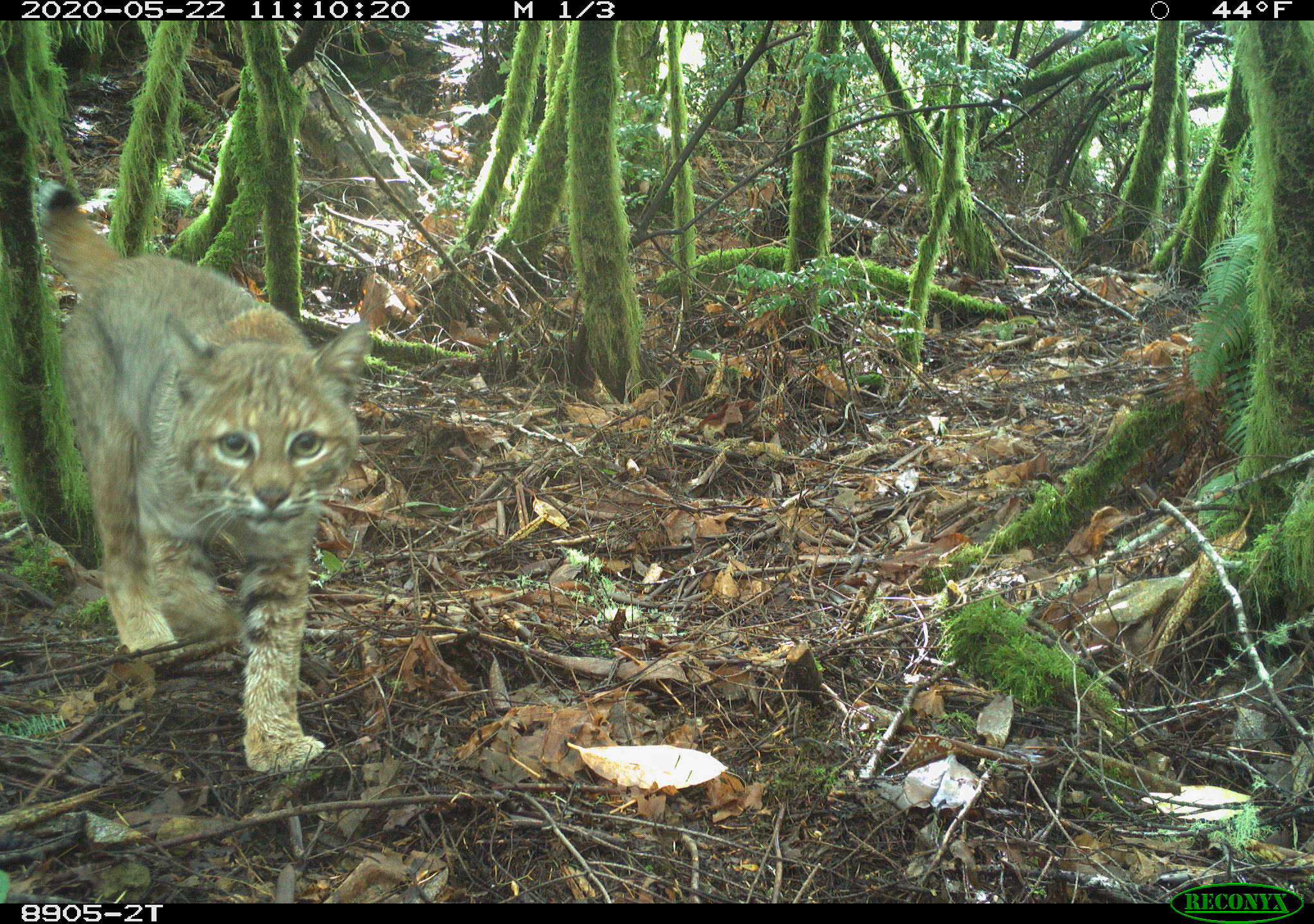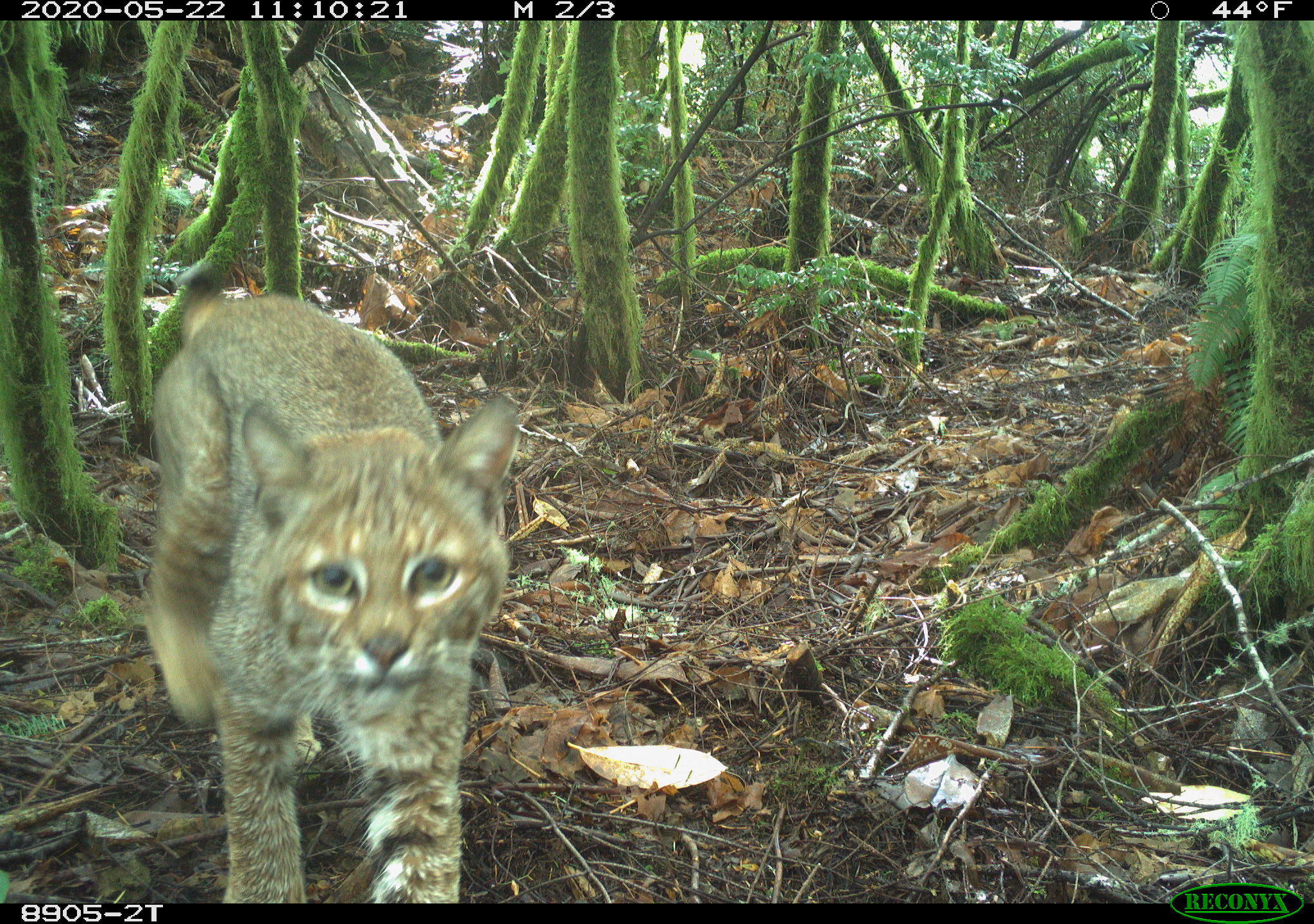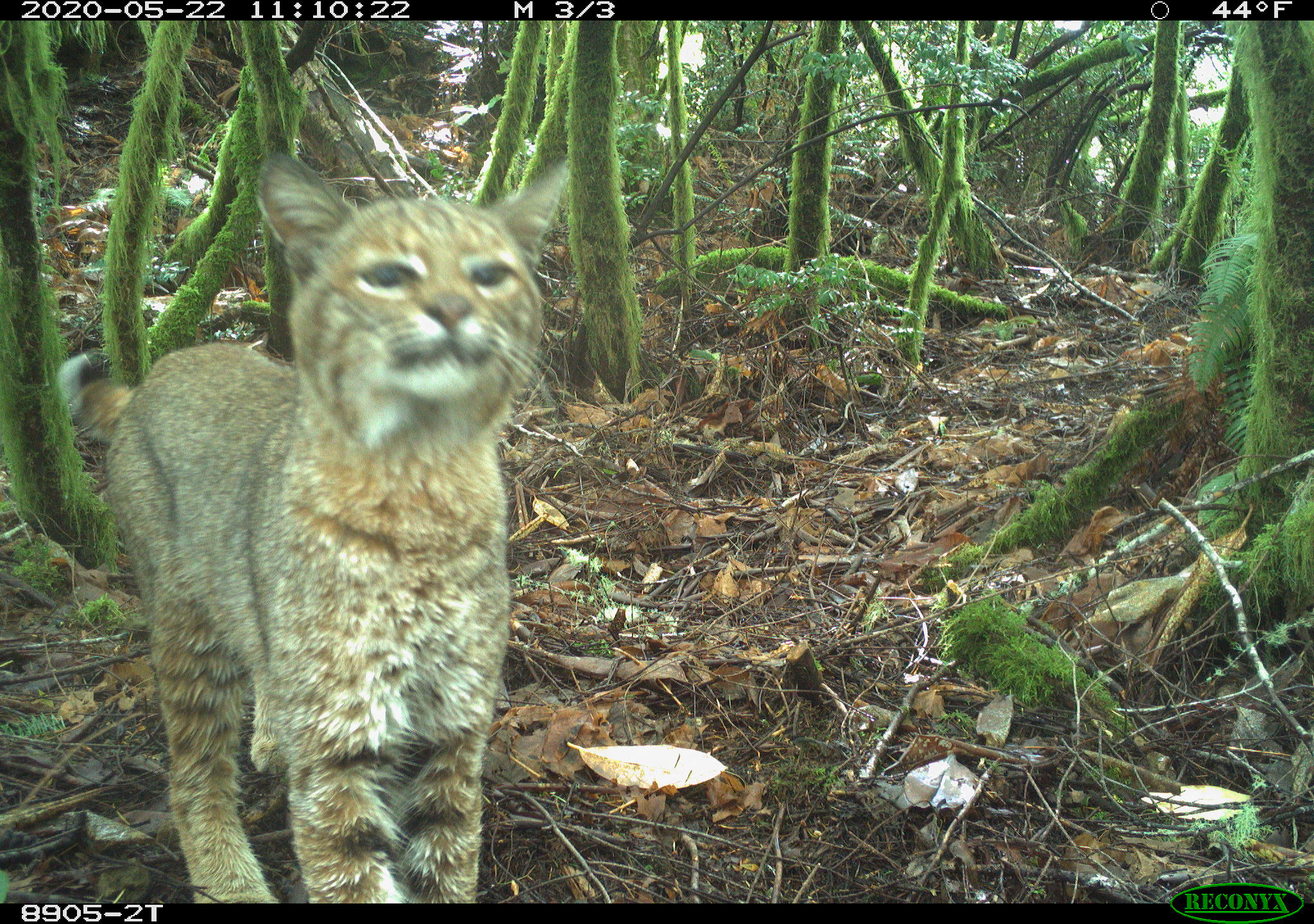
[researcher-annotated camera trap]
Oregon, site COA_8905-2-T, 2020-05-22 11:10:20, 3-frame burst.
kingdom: Animalia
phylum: Chordata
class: Mammalia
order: Carnivora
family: Felidae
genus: Lynx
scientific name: Lynx rufus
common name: bobcat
Bobcat (Lynx rufus).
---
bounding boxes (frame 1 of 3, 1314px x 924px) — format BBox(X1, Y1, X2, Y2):
bobcat: BBox(27, 165, 384, 789)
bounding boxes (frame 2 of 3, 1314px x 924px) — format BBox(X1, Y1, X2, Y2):
bobcat: BBox(129, 256, 533, 899)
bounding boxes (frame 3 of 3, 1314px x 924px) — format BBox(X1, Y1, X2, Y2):
bobcat: BBox(42, 138, 590, 901)